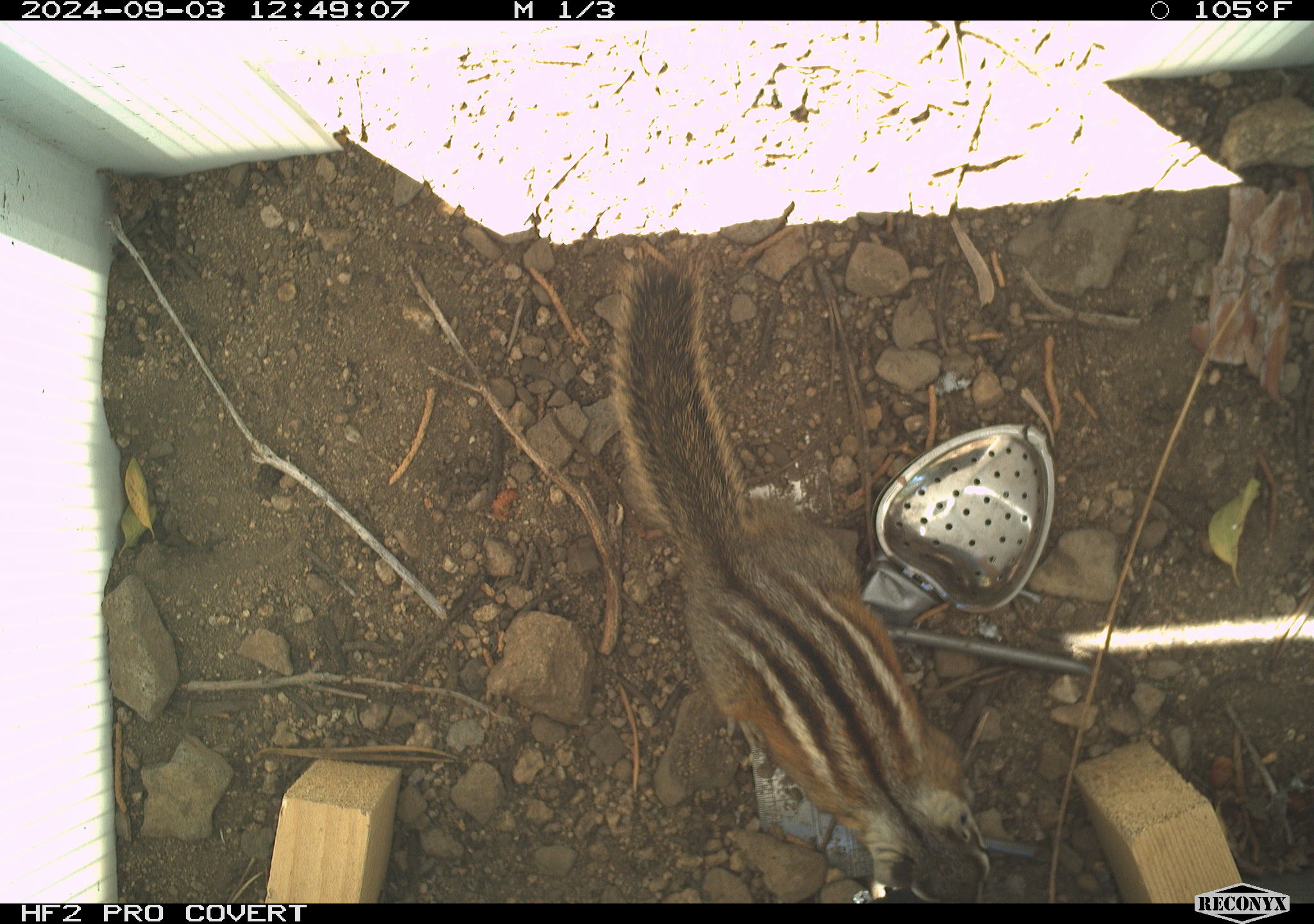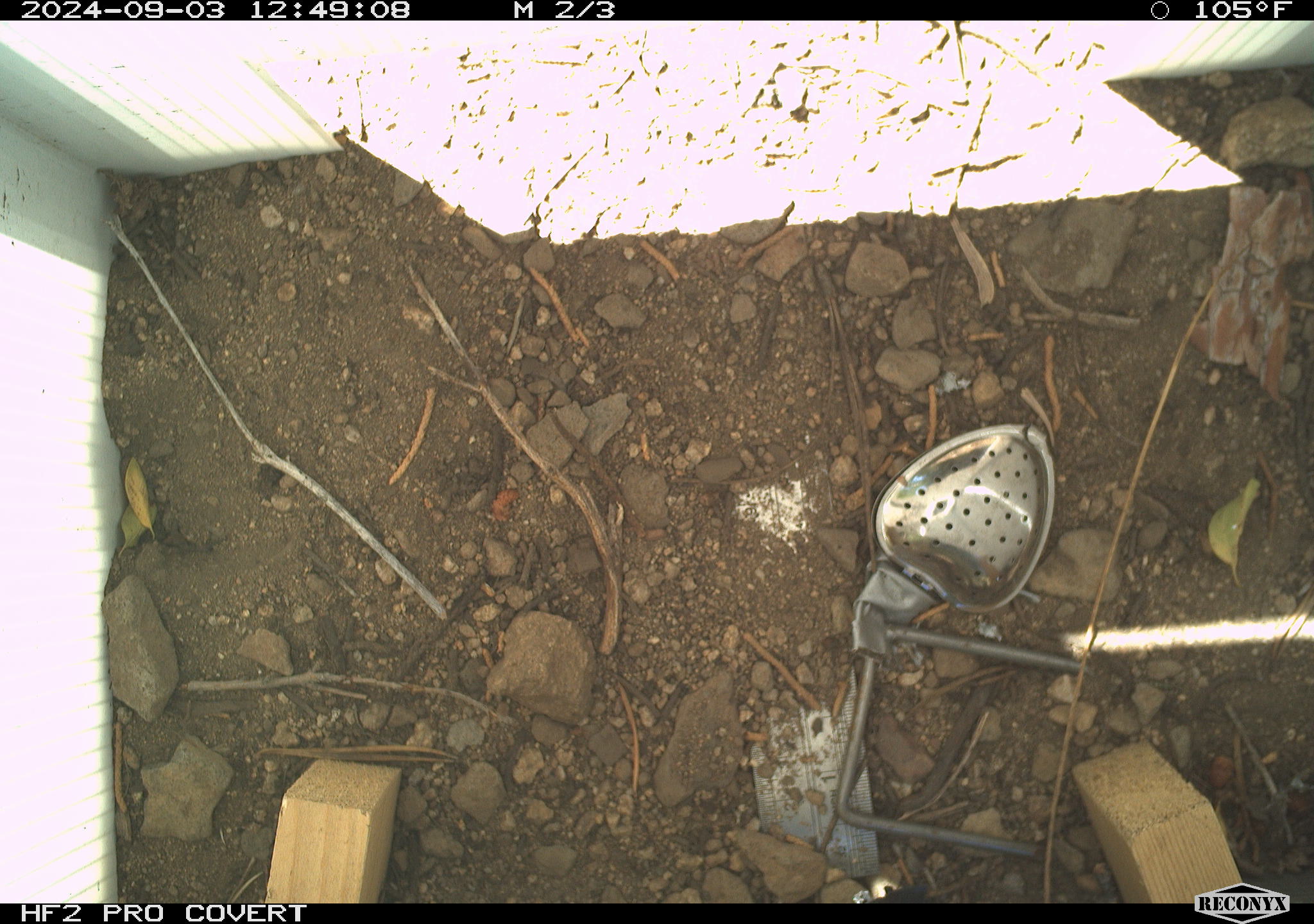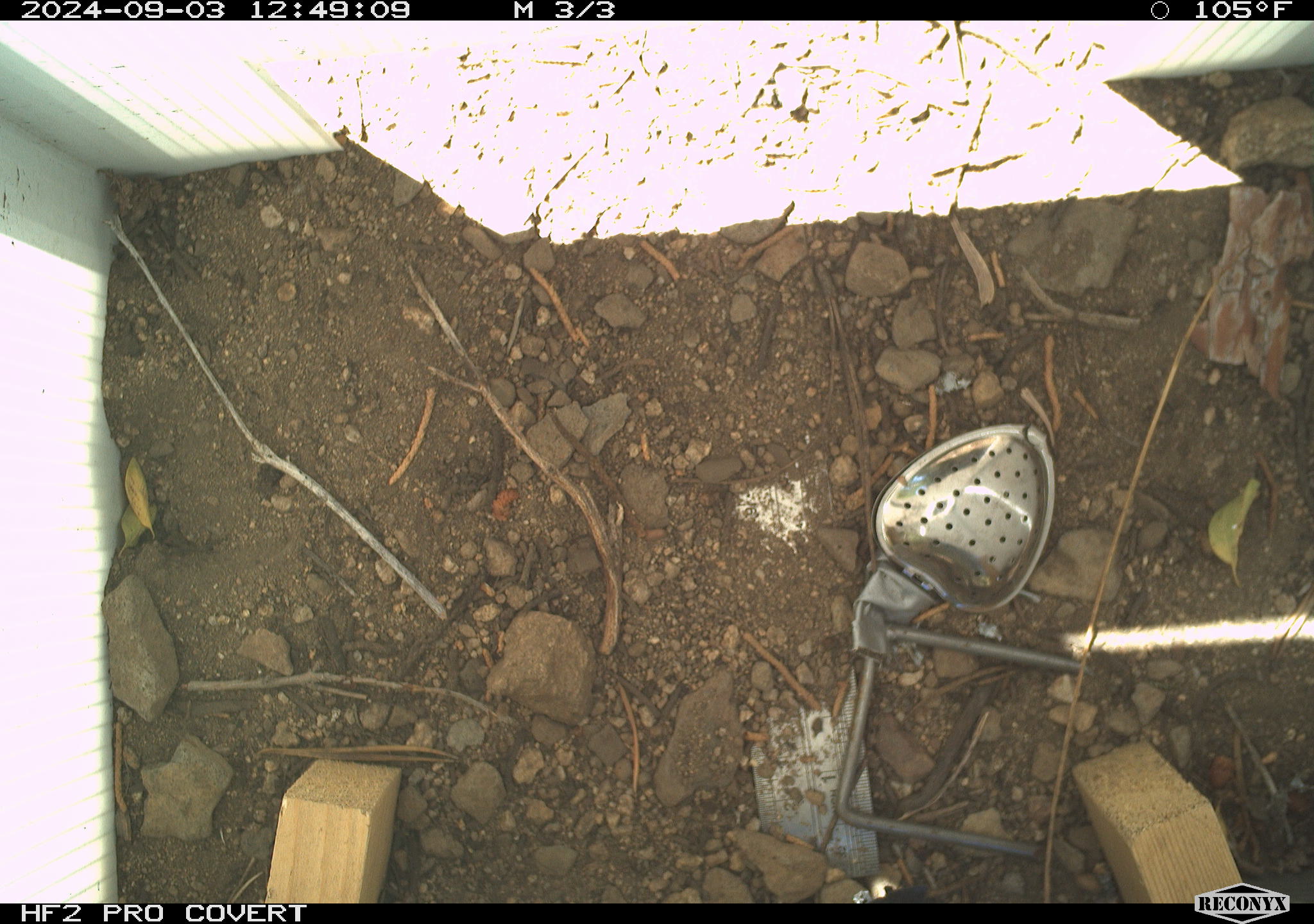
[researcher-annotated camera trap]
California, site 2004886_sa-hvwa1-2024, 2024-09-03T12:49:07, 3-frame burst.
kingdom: Animalia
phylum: Chordata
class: Mammalia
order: Rodentia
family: Sciuridae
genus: Neotamias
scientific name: Neotamias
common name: western chipmunks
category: neotamias species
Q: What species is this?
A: Neotamias species (western chipmunks) (Neotamias).